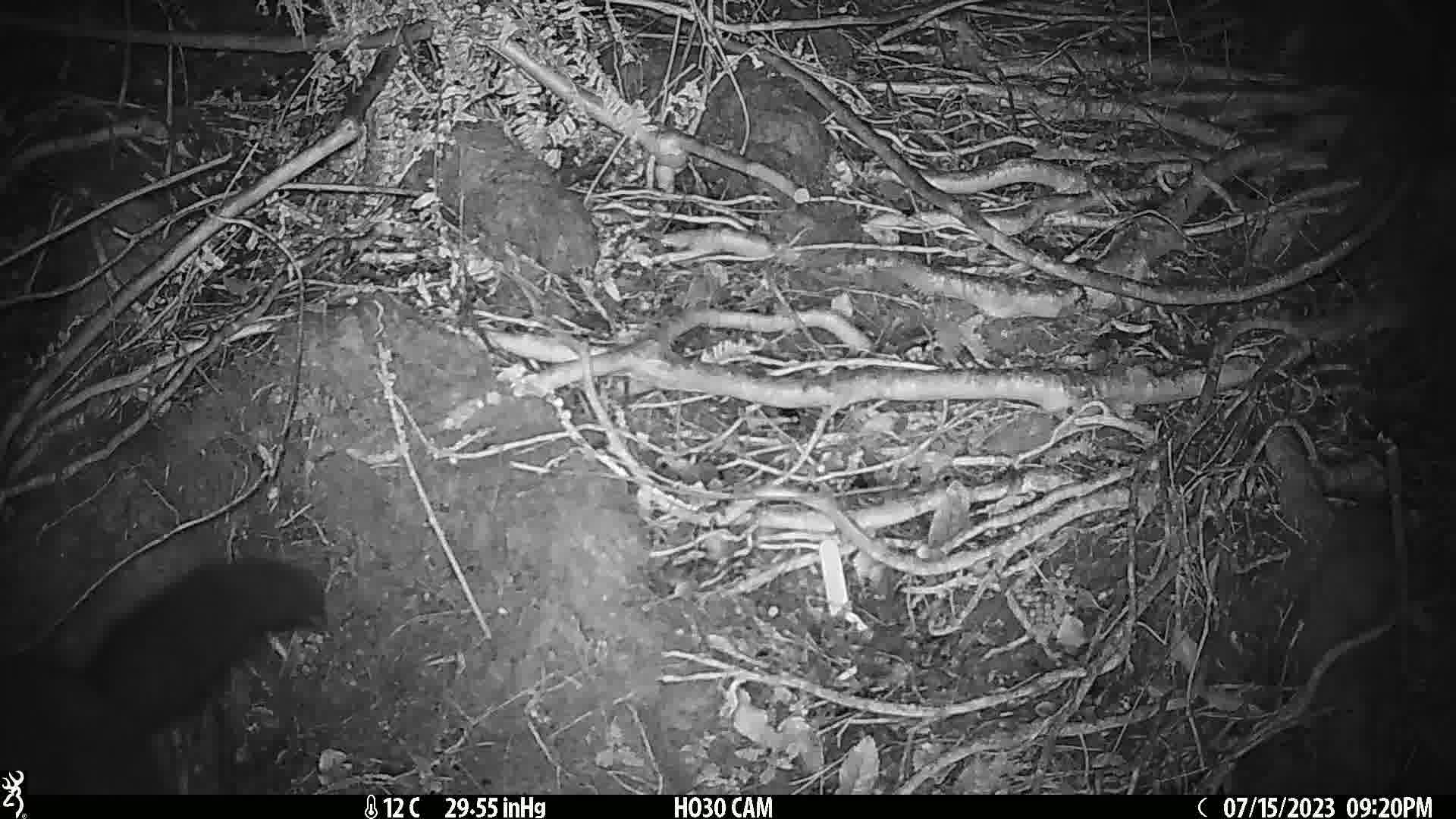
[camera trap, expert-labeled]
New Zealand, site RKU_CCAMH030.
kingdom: Animalia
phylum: Chordata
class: Mammalia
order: Diprotodontia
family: Phalangeridae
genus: Trichosurus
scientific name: Trichosurus vulpecula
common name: common brushtail possum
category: possum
Possum (common brushtail possum) (Trichosurus vulpecula).